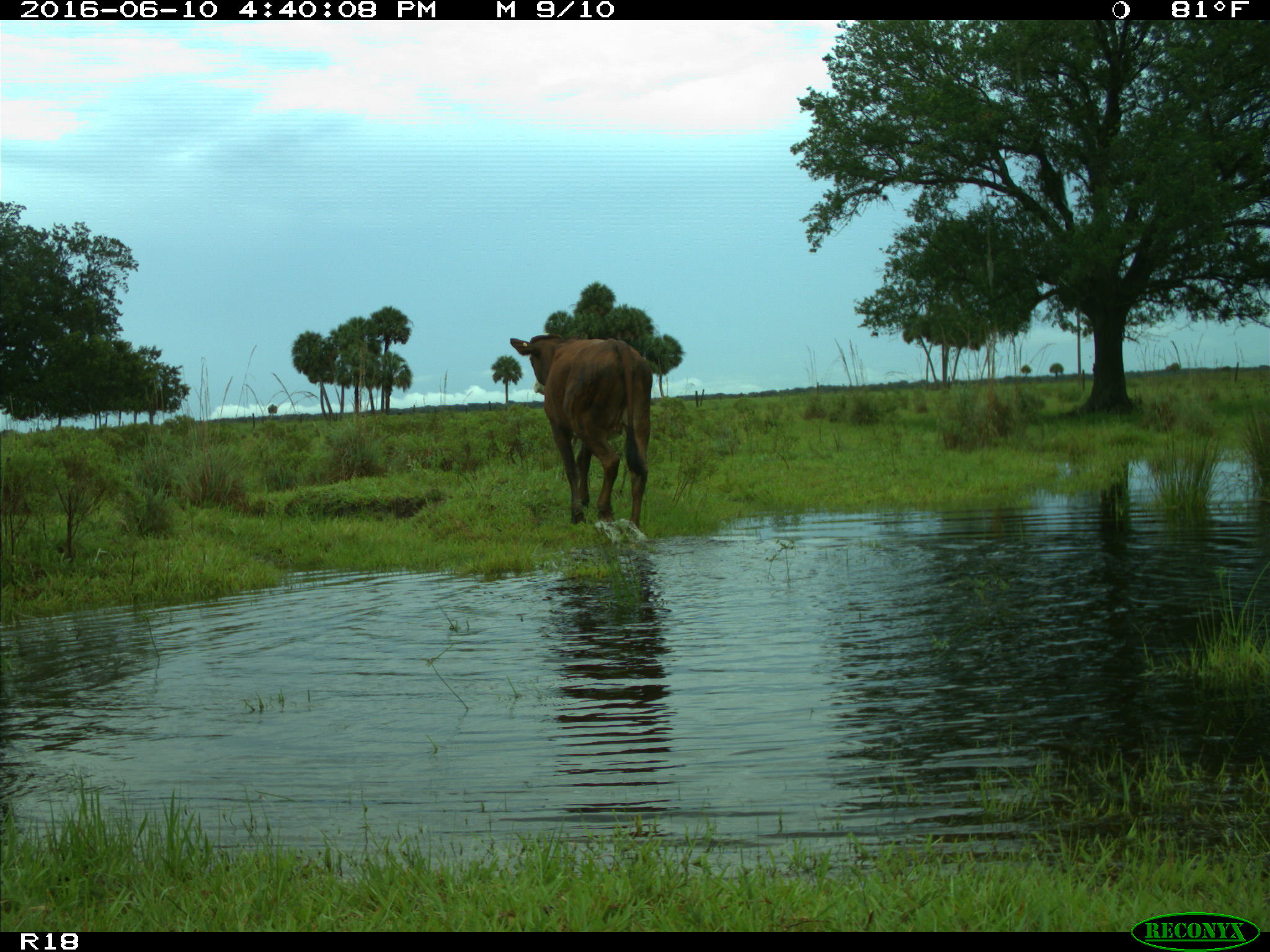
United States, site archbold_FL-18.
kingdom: Animalia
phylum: Chordata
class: Mammalia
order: Artiodactyla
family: Bovidae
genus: Bos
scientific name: Bos taurus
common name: domestic cow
Bos taurus (domestic cow).